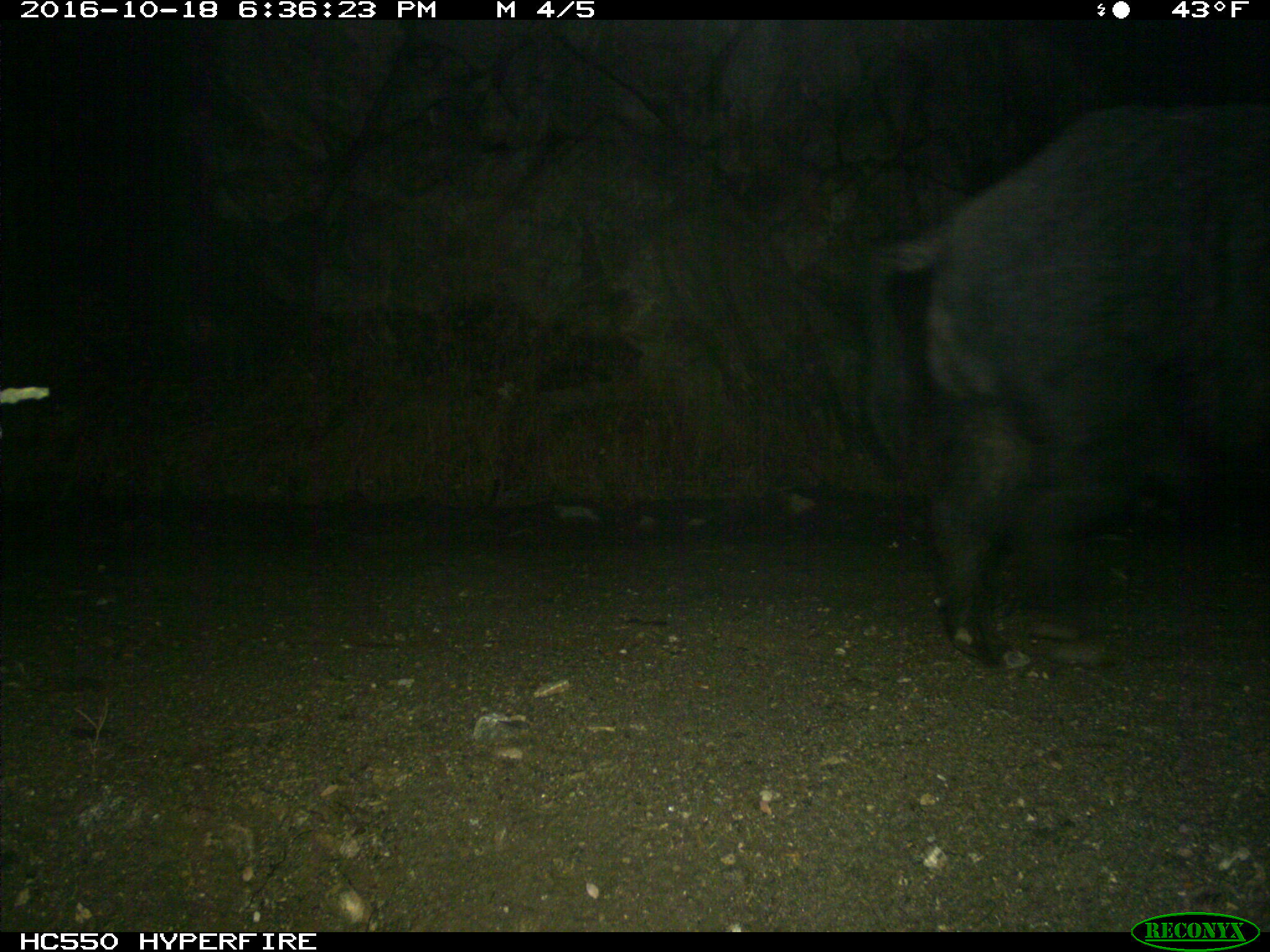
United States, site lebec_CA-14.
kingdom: Animalia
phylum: Chordata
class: Mammalia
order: Artiodactyla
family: Suidae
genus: Sus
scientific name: Sus scrofa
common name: wild boar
Sus scrofa (wild boar).